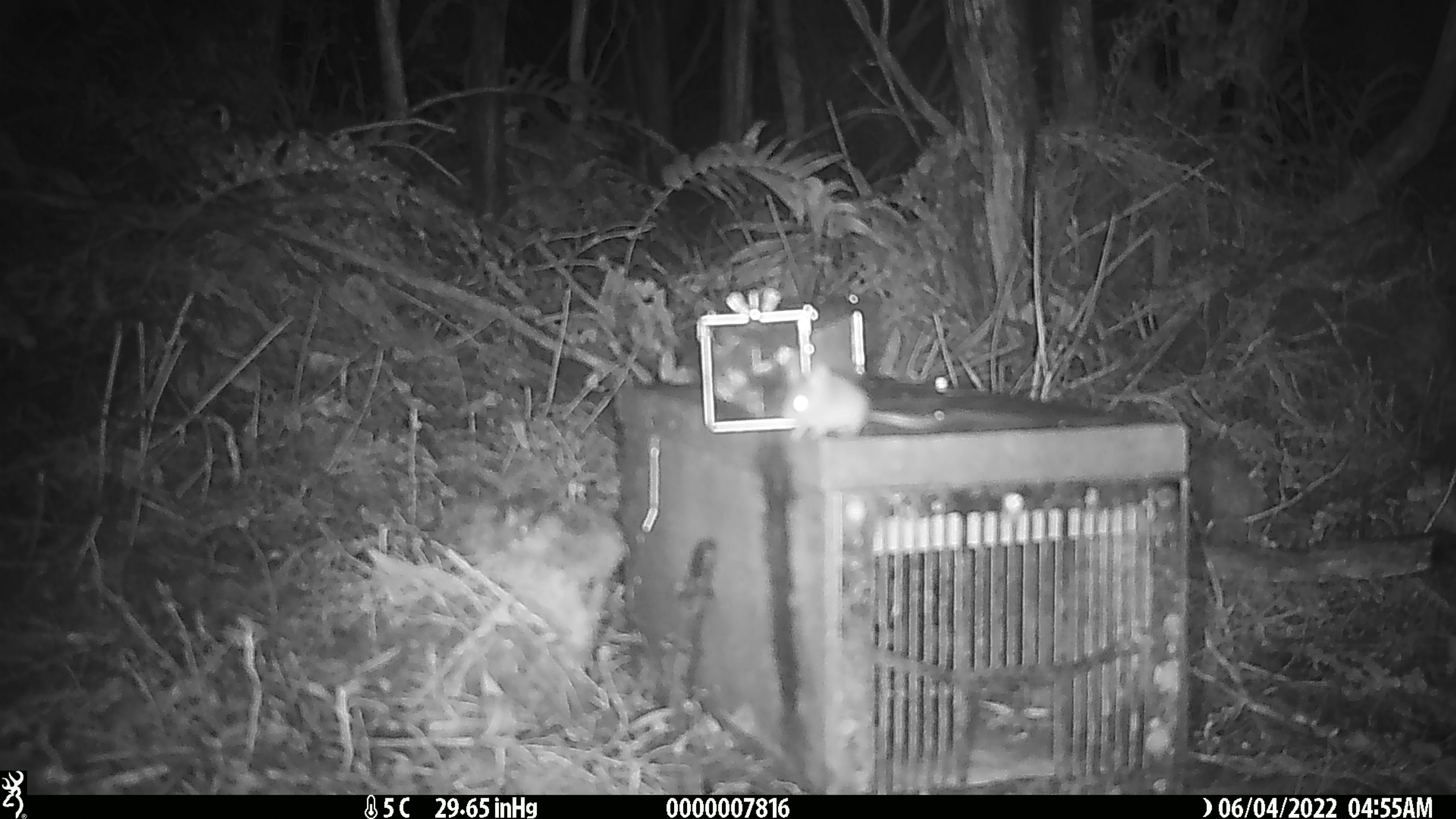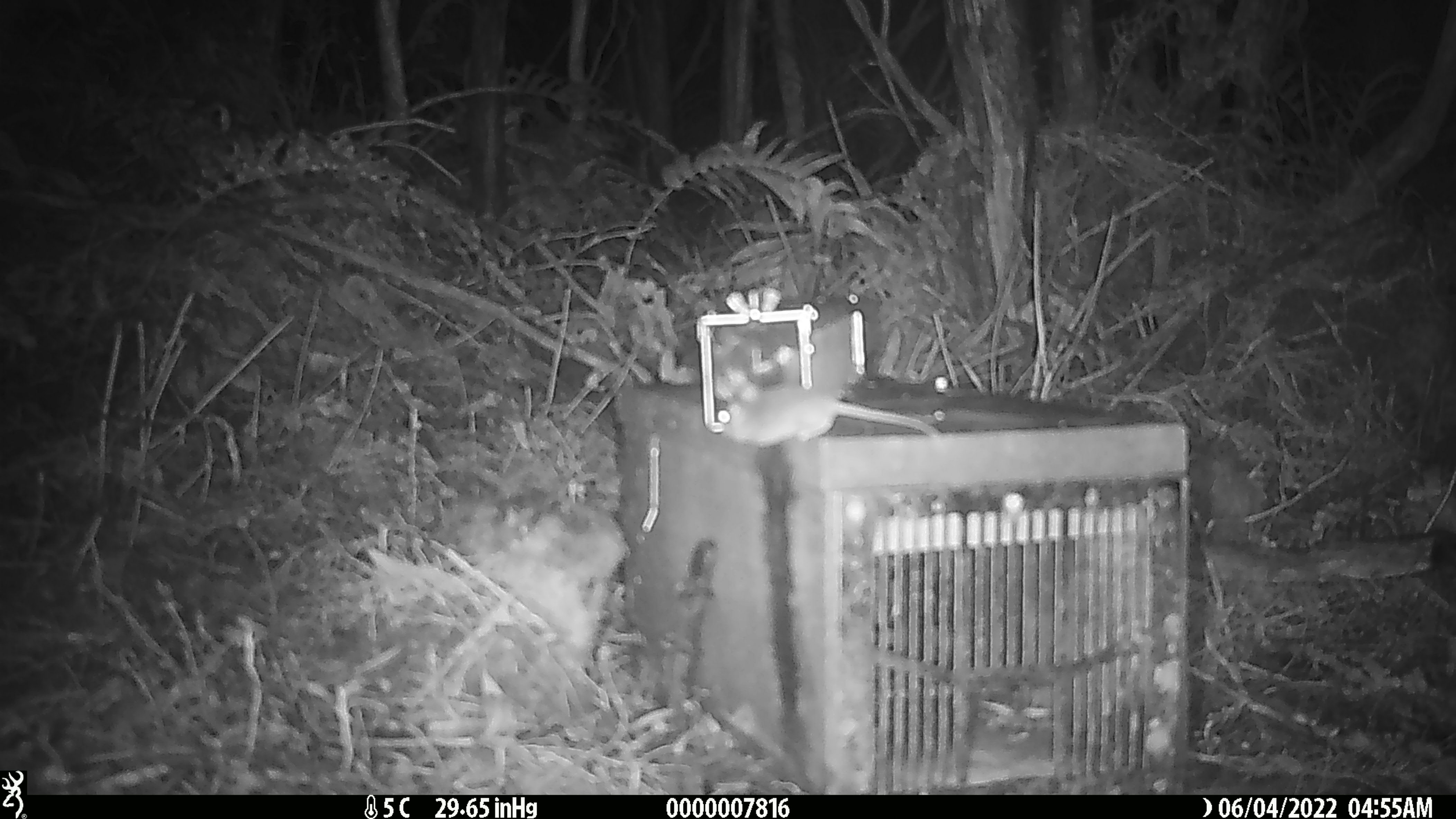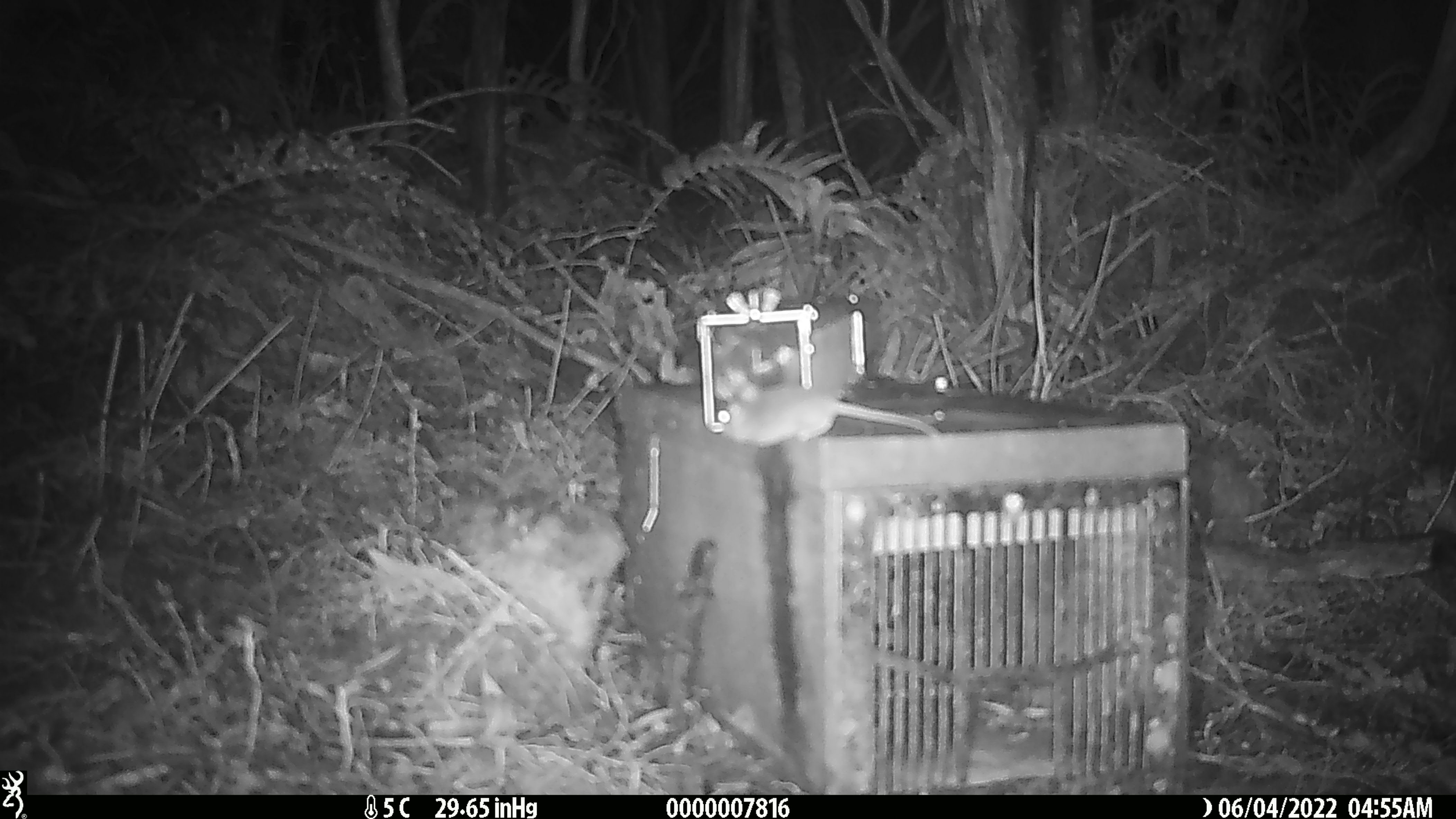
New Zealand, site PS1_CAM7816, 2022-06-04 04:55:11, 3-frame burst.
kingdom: Animalia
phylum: Chordata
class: Mammalia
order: Rodentia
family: Muridae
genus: Mus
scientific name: Mus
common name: mouse